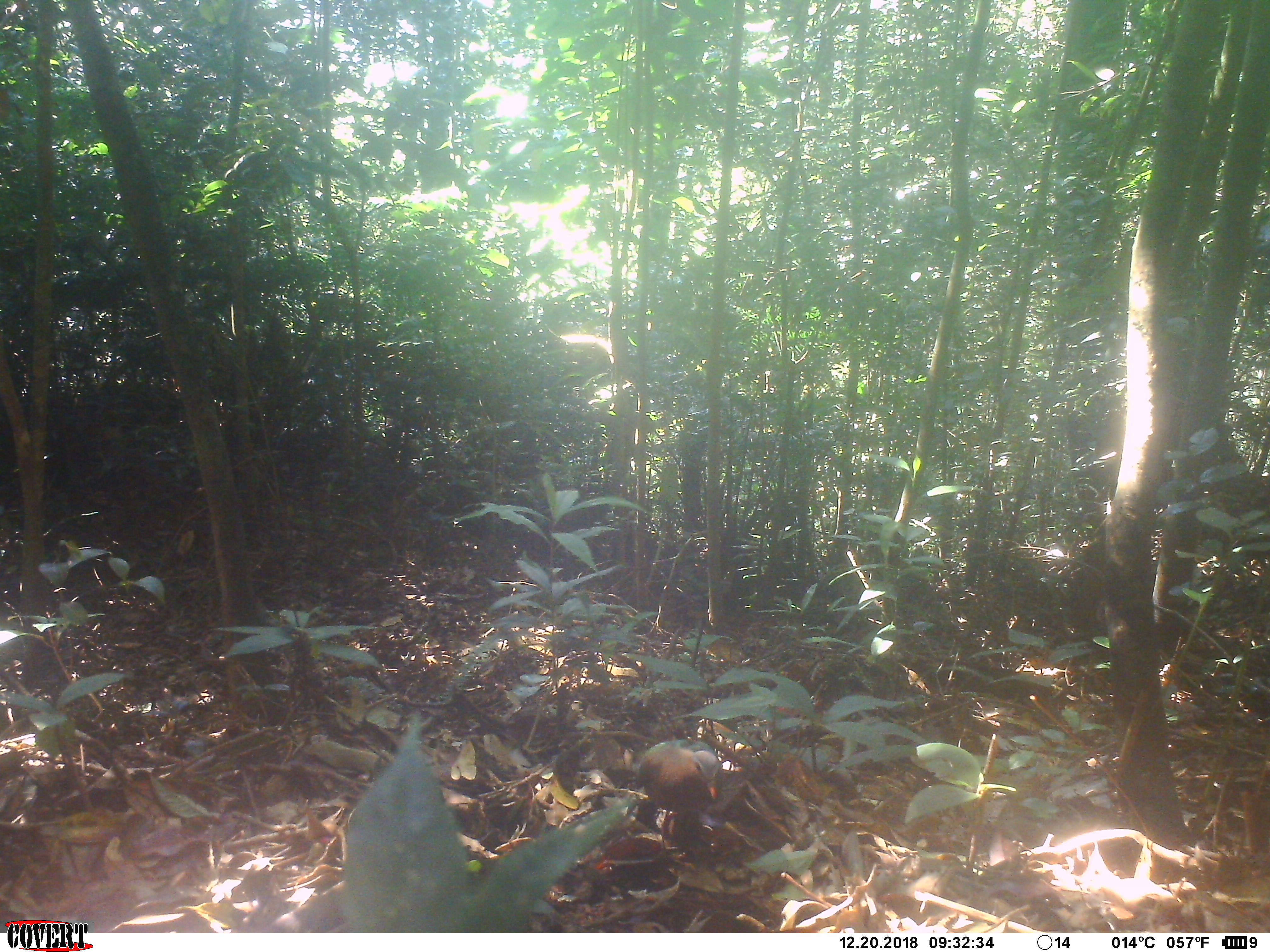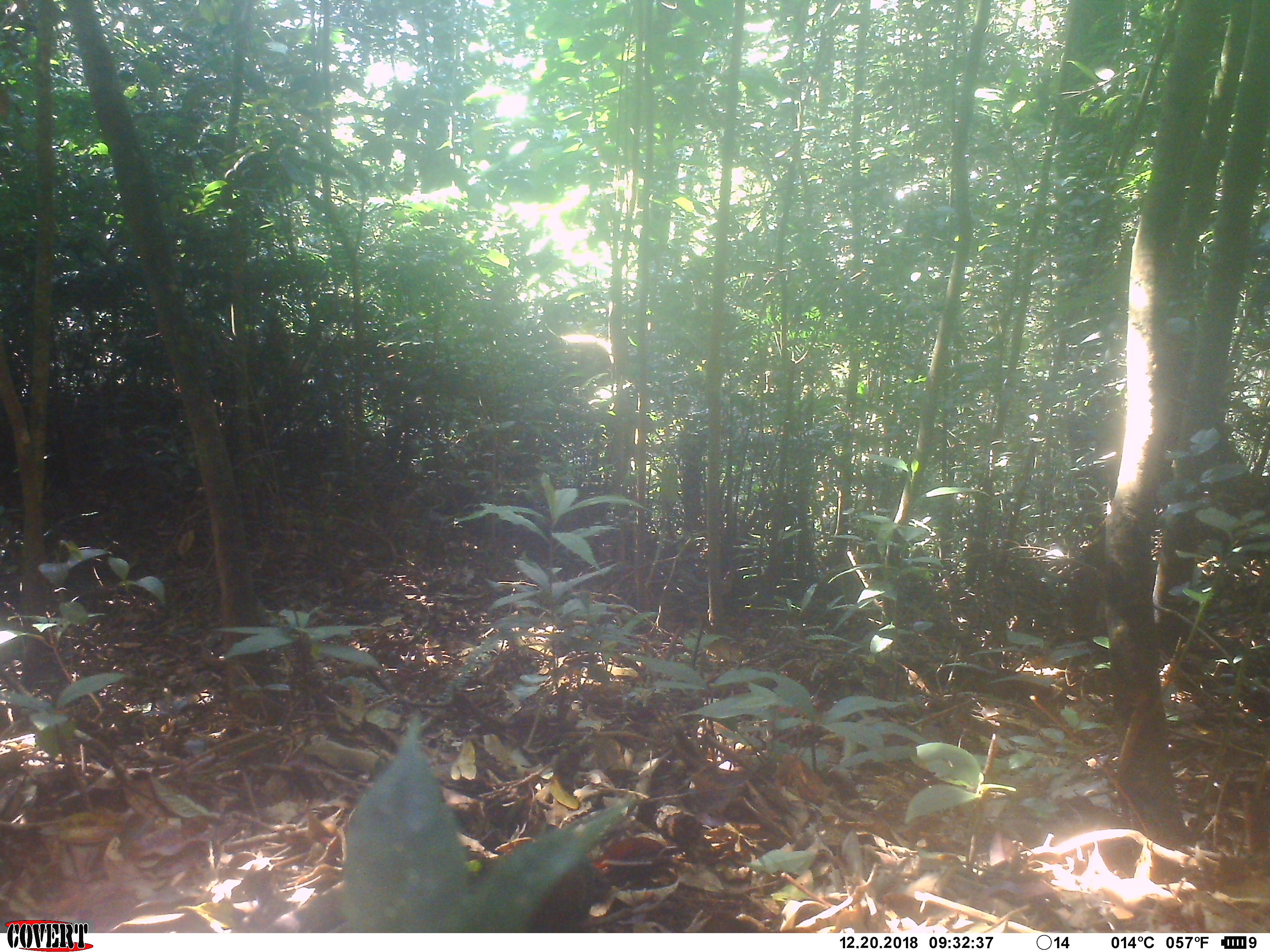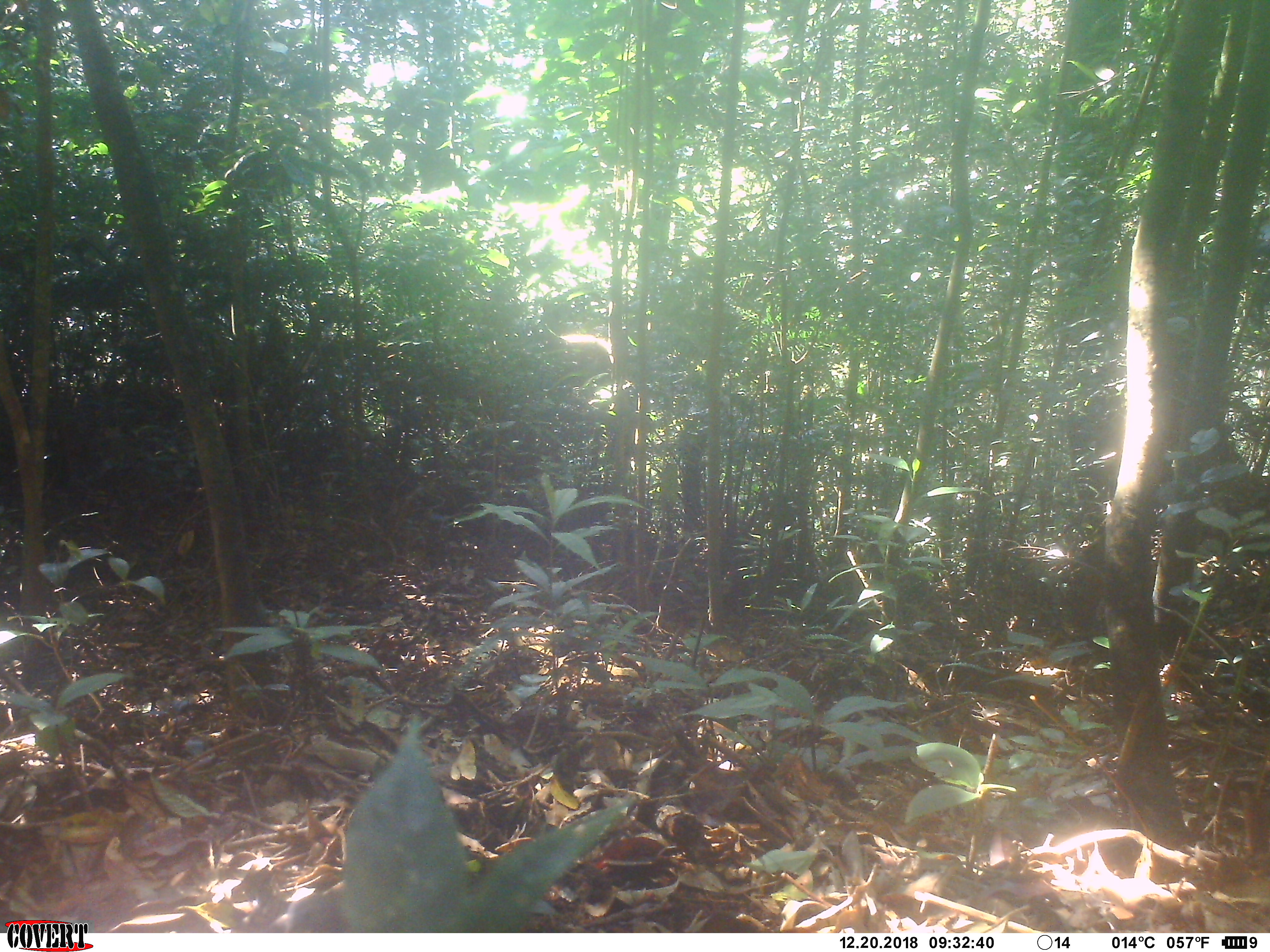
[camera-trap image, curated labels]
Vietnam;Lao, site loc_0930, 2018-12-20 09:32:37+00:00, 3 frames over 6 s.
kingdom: Animalia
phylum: Chordata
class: Aves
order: Columbiformes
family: Columbidae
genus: Chalcophaps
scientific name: Chalcophaps indica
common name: emerald dove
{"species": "emerald dove (Chalcophaps indica)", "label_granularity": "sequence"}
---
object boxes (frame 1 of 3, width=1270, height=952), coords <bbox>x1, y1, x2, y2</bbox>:
emerald dove: <bbox>626, 737, 723, 844</bbox>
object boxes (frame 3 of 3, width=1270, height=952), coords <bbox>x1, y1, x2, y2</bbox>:
emerald dove: <bbox>260, 892, 354, 932</bbox>